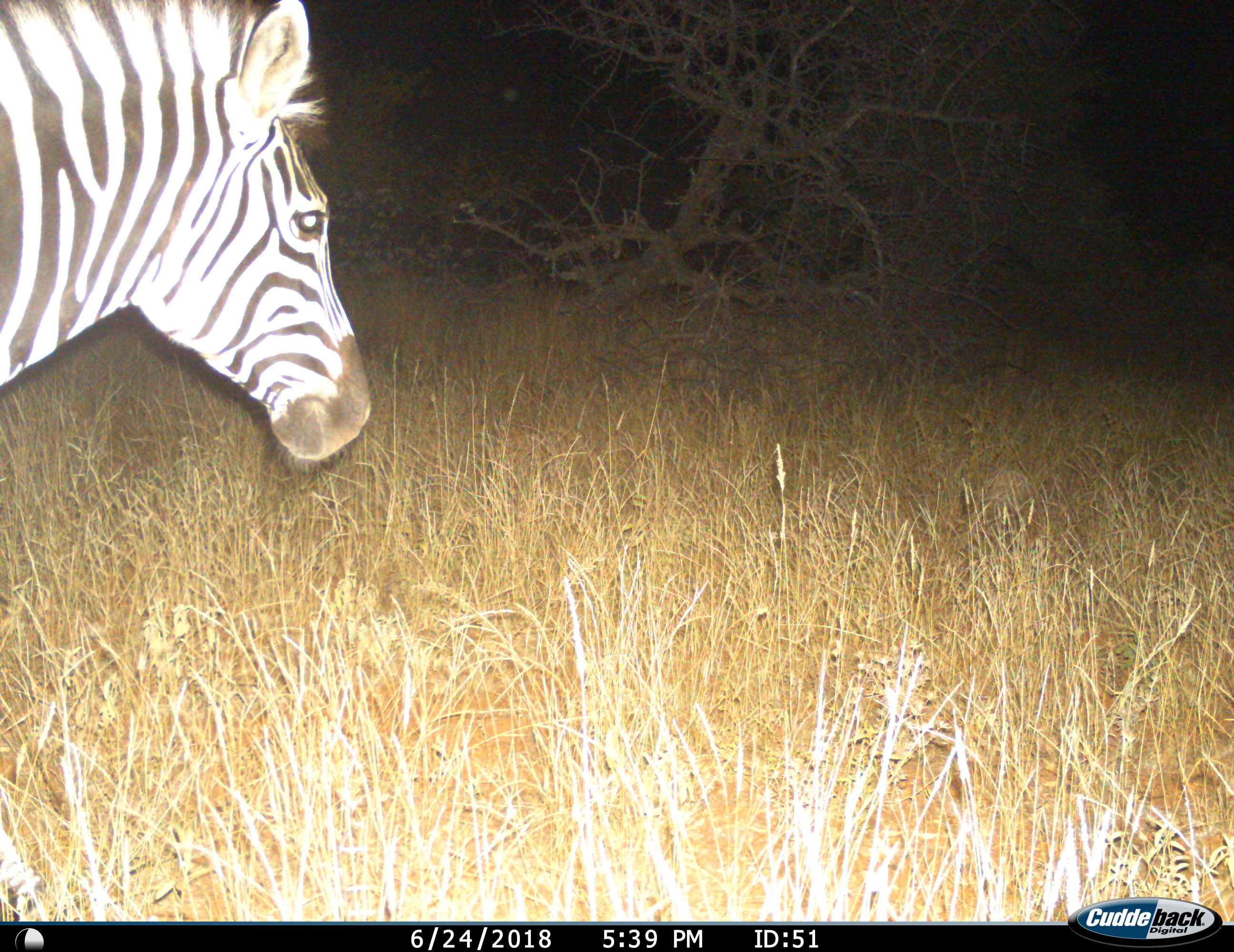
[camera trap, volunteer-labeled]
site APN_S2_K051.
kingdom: Animalia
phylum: Chordata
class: Mammalia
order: Perissodactyla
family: Equidae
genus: Equus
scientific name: Equus quagga burchellii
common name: burchell's zebra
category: zebraburchells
Zebraburchells (burchell's zebra) (Equus quagga burchellii), count 1. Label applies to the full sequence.